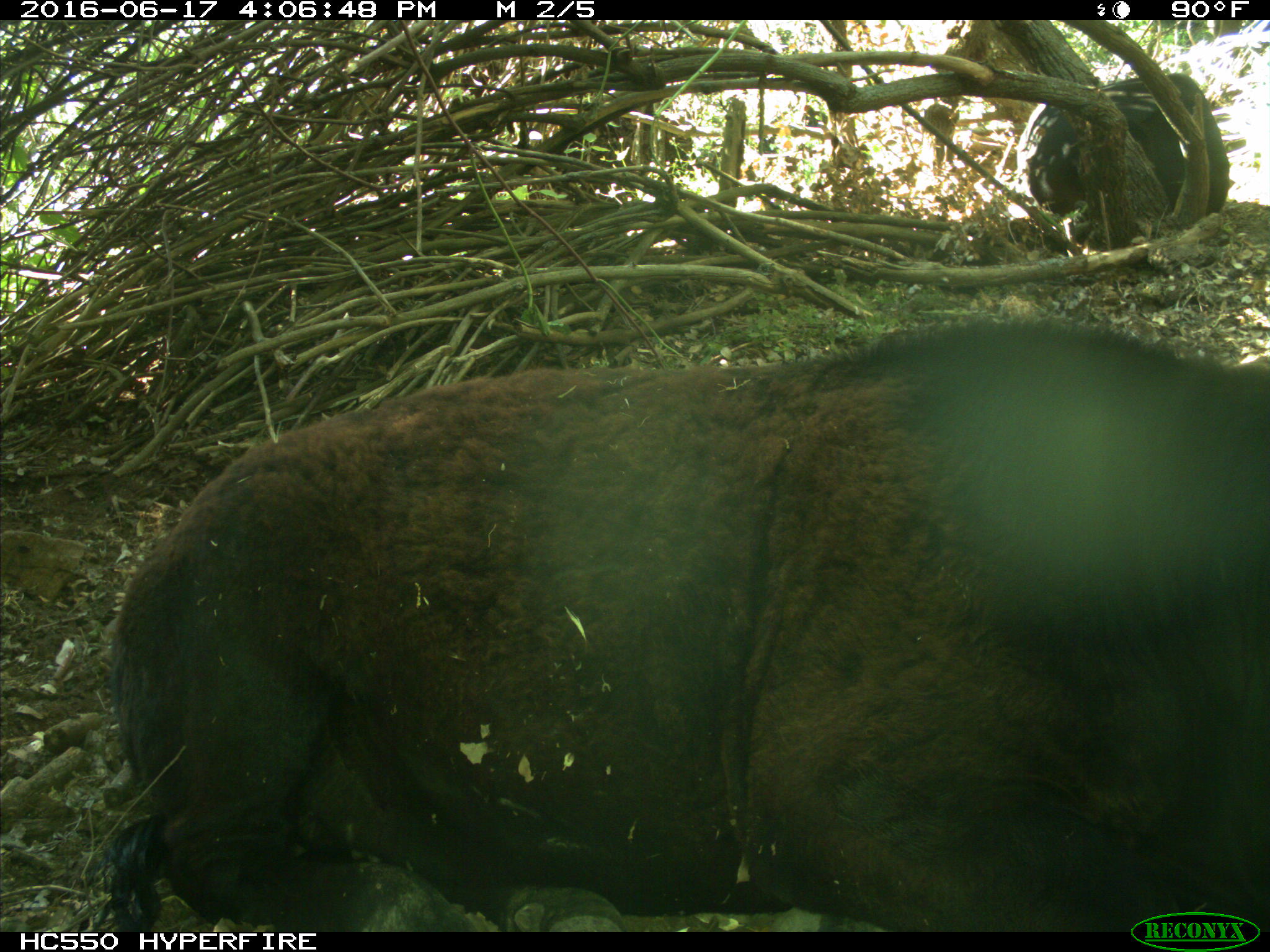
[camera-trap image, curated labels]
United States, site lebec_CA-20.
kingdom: Animalia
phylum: Chordata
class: Mammalia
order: Artiodactyla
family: Bovidae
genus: Bos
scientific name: Bos taurus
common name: domestic cow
Bos taurus (domestic cow).